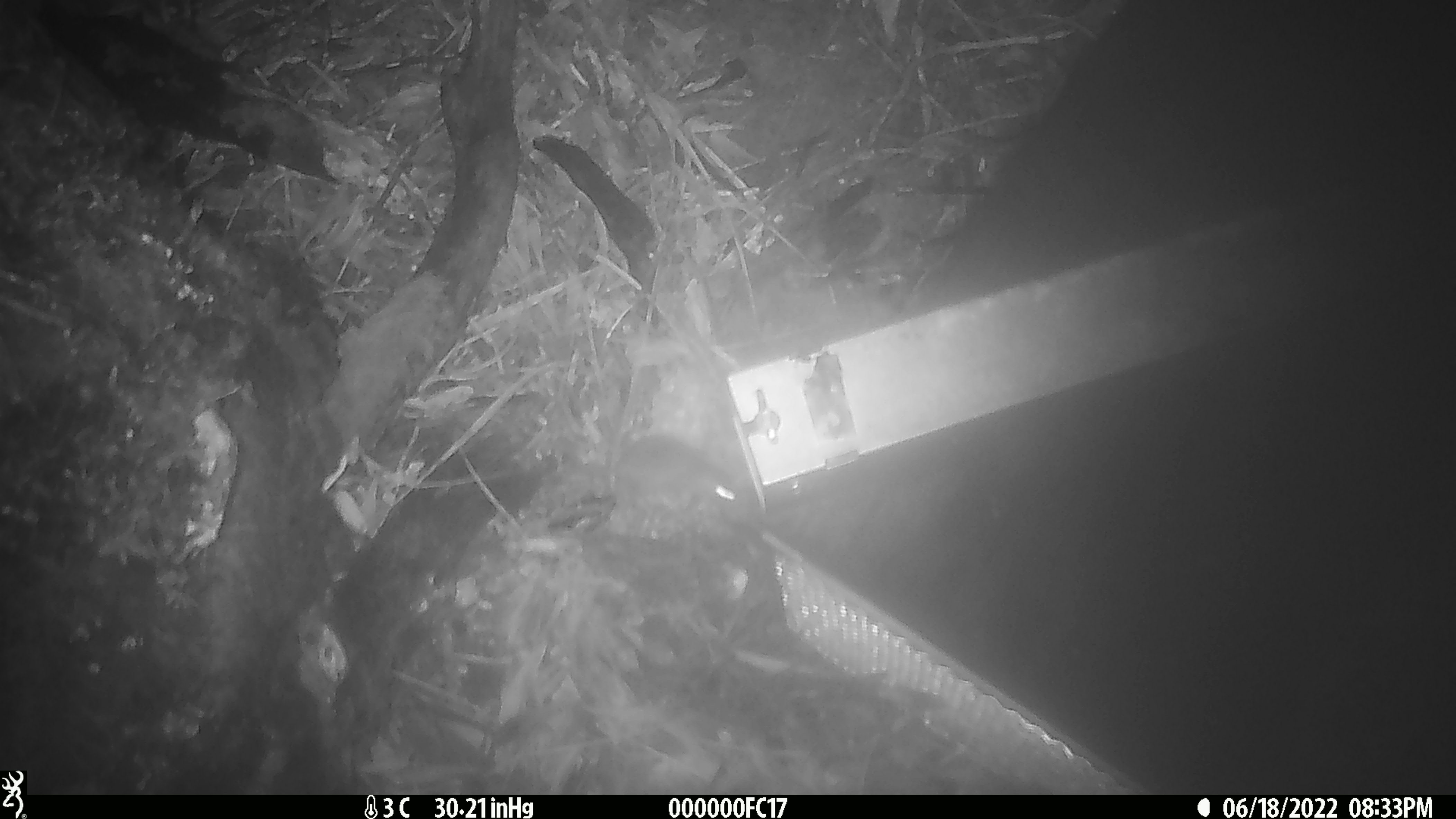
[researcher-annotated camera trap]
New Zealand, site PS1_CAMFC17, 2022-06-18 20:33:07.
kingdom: Animalia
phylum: Chordata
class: Mammalia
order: Rodentia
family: Muridae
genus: Mus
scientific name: Mus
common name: mouse